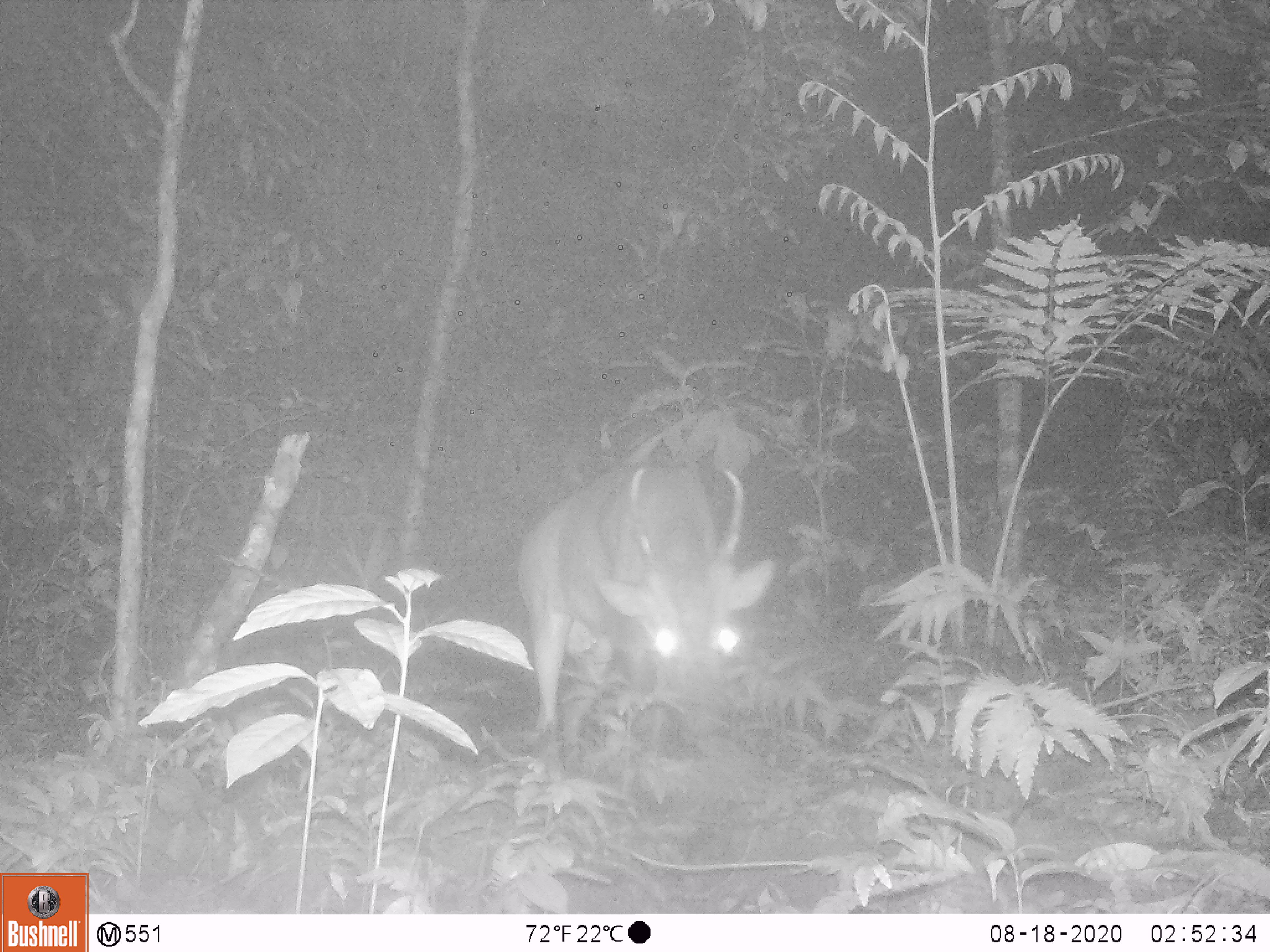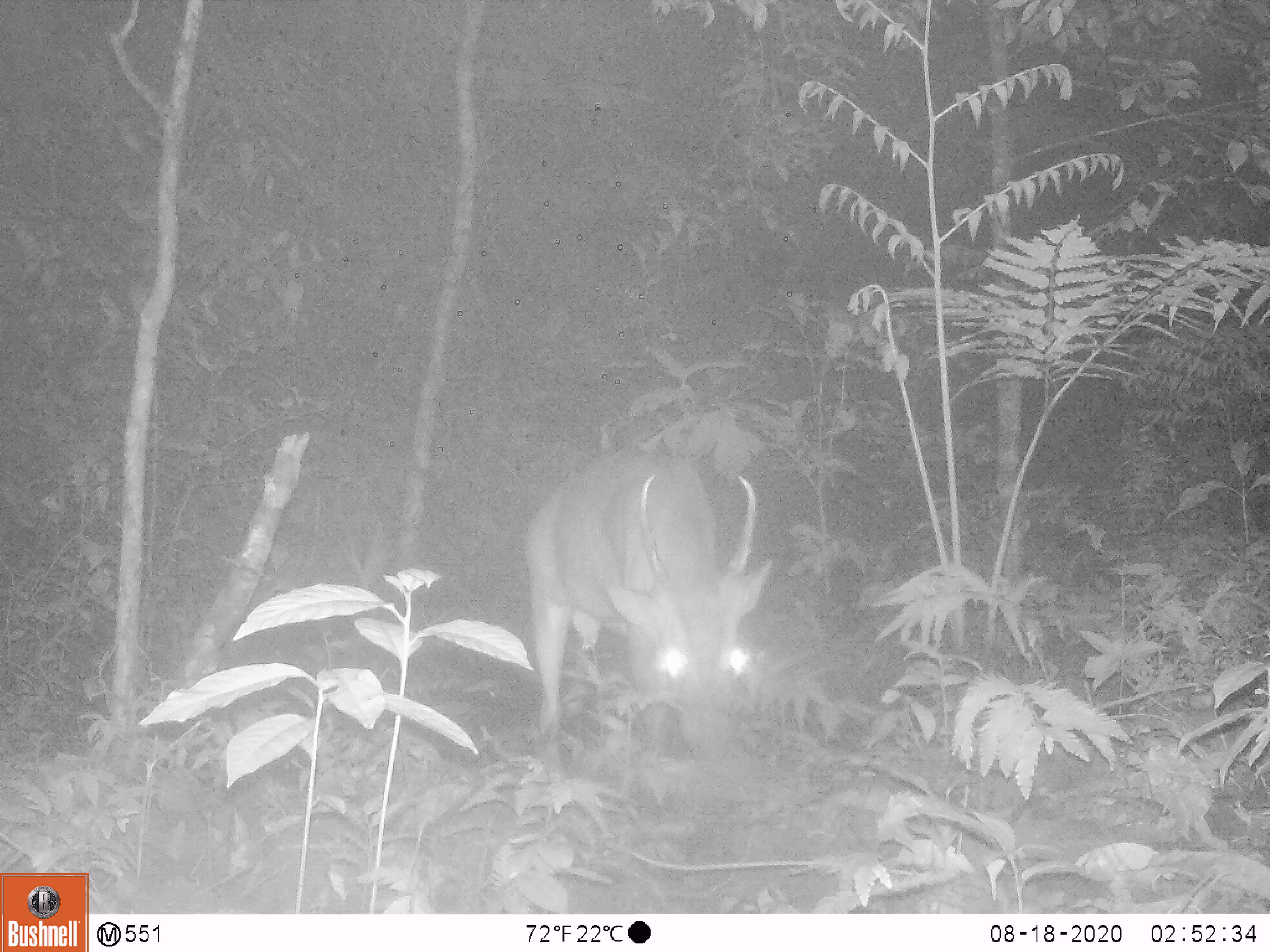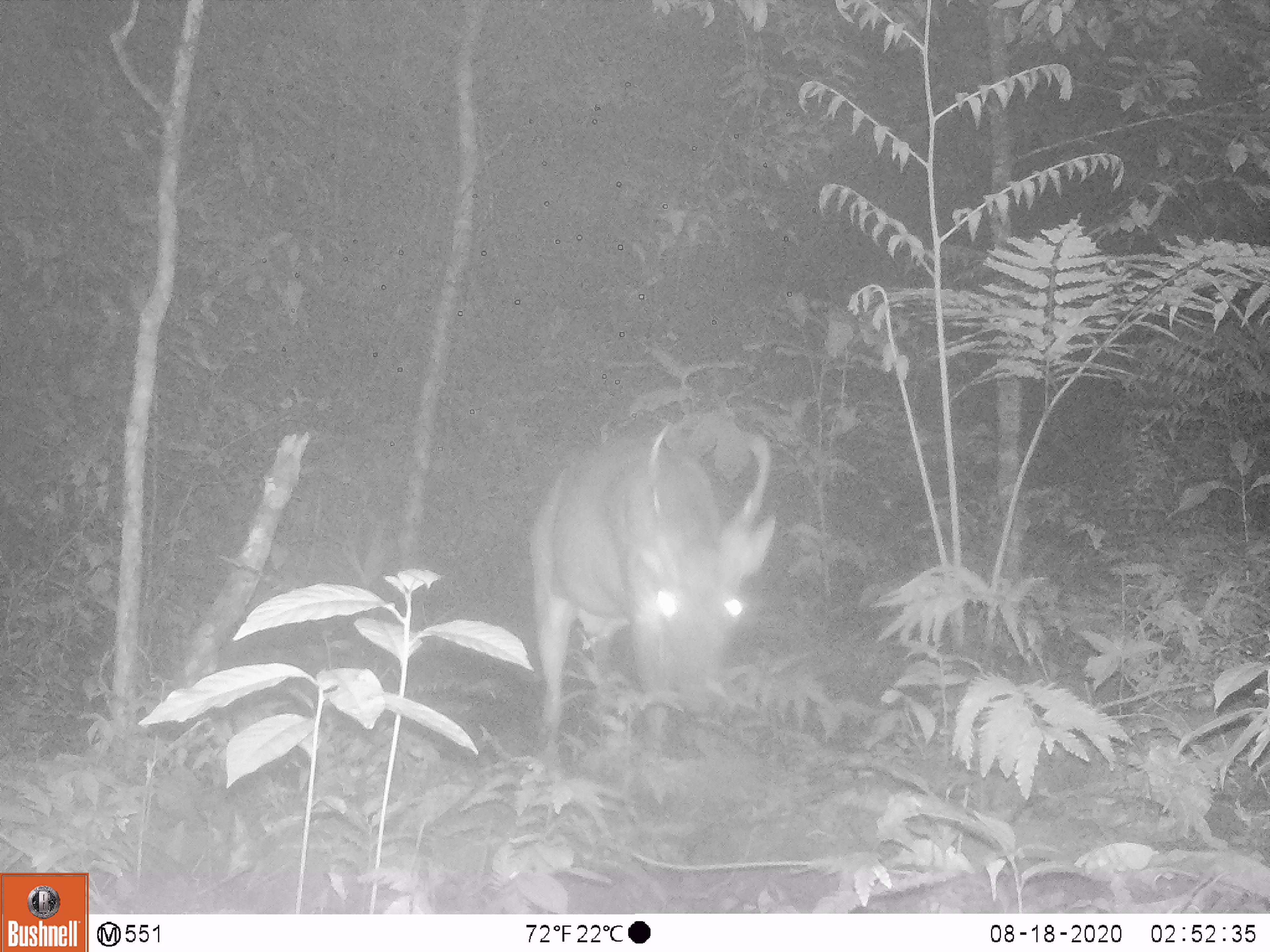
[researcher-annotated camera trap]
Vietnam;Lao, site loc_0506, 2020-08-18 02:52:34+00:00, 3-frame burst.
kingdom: Animalia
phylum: Chordata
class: Mammalia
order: Artiodactyla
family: Cervidae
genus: Muntiacus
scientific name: Muntiacus vuquangensis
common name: large-antlered muntjac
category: large antlered muntjac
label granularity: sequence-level